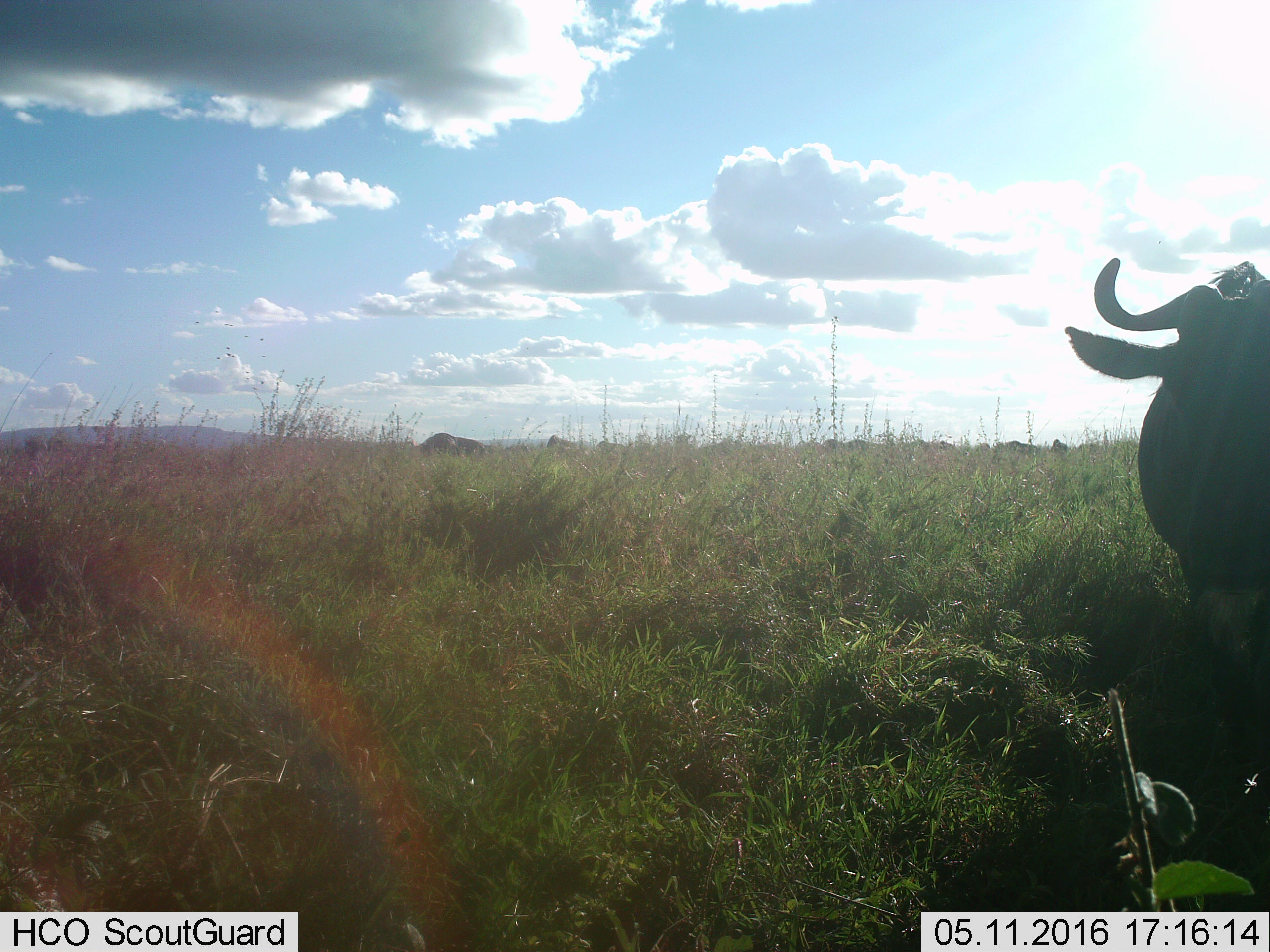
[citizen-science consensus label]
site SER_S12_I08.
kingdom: Animalia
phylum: Chordata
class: Mammalia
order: Artiodactyla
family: Bovidae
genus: Connochaetes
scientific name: Connochaetes taurinus taurinus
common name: blue wildebeest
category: wildebeestblue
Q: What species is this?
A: Wildebeestblue (blue wildebeest) (Connochaetes taurinus taurinus).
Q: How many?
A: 11-50.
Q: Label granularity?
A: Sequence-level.